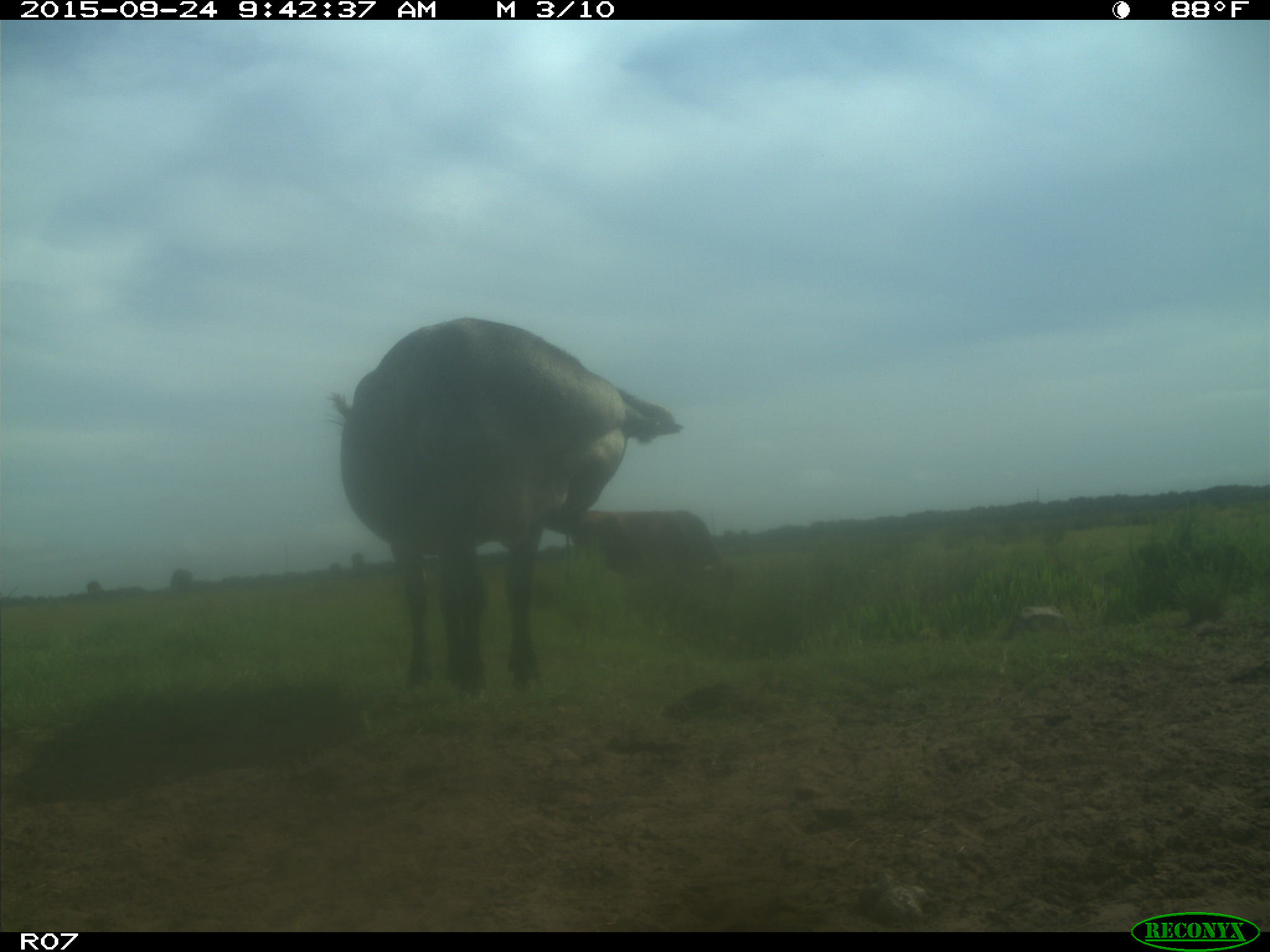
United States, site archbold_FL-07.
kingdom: Animalia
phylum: Chordata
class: Mammalia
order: Artiodactyla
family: Bovidae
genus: Bos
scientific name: Bos taurus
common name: domestic cow